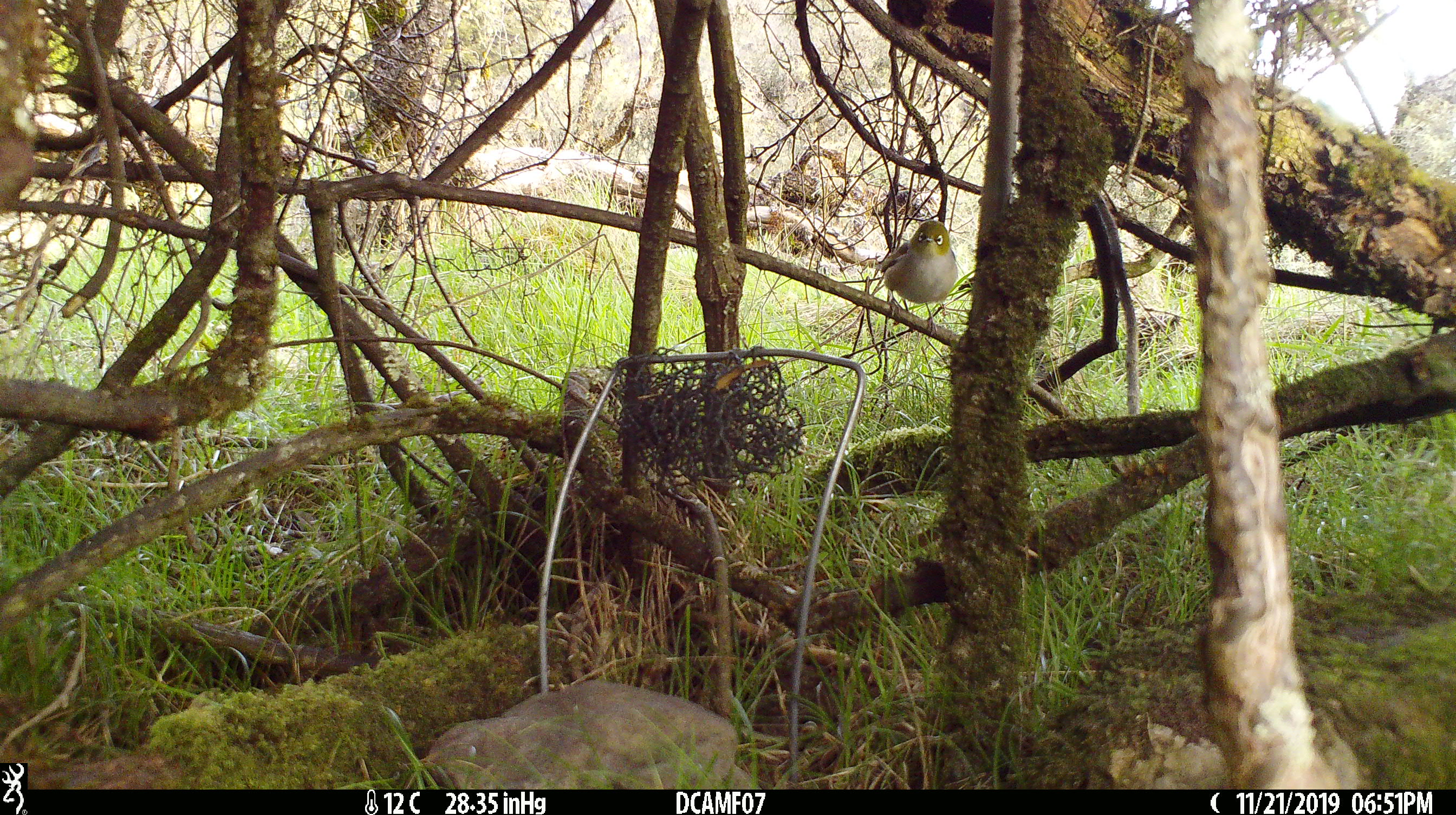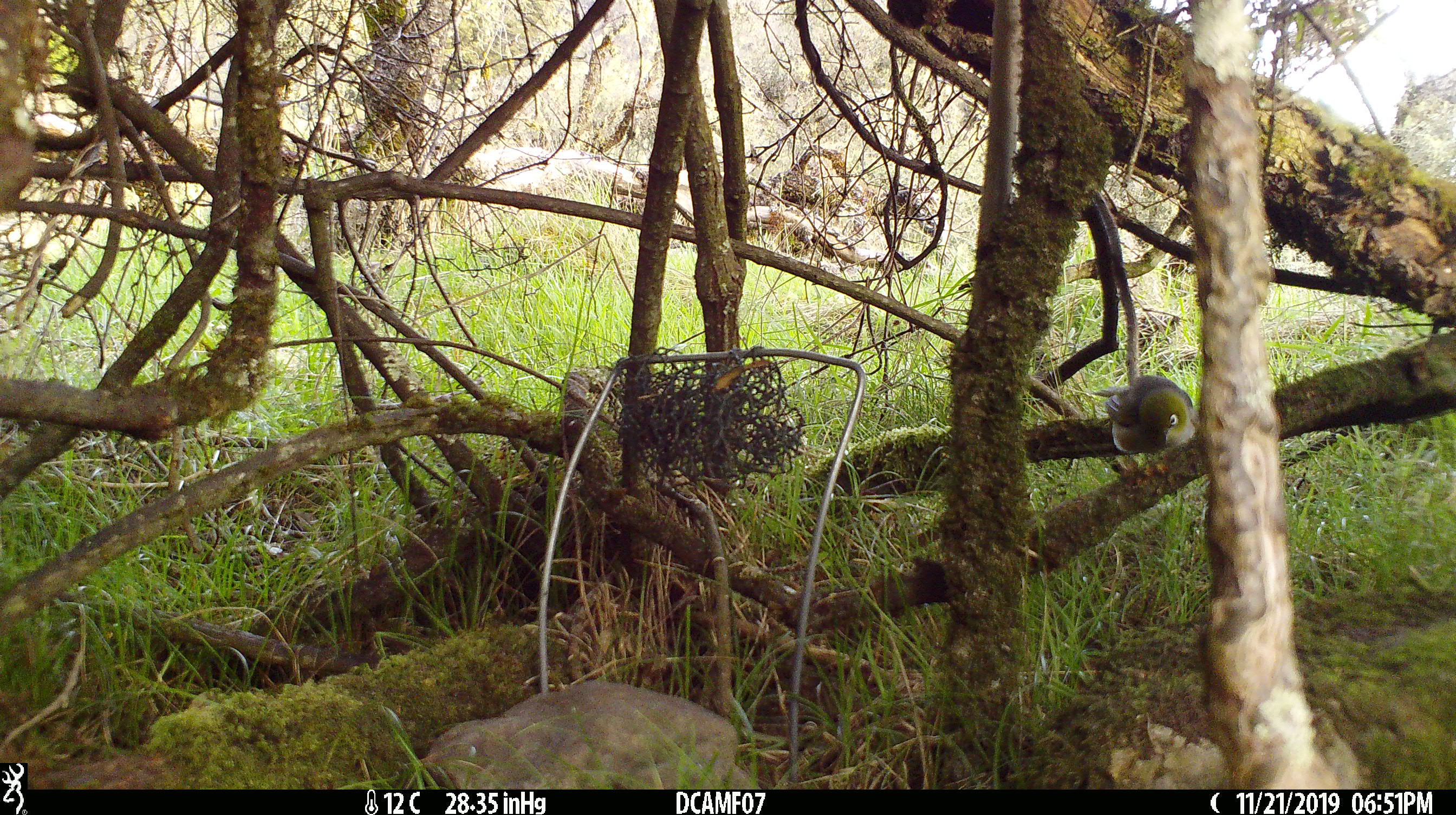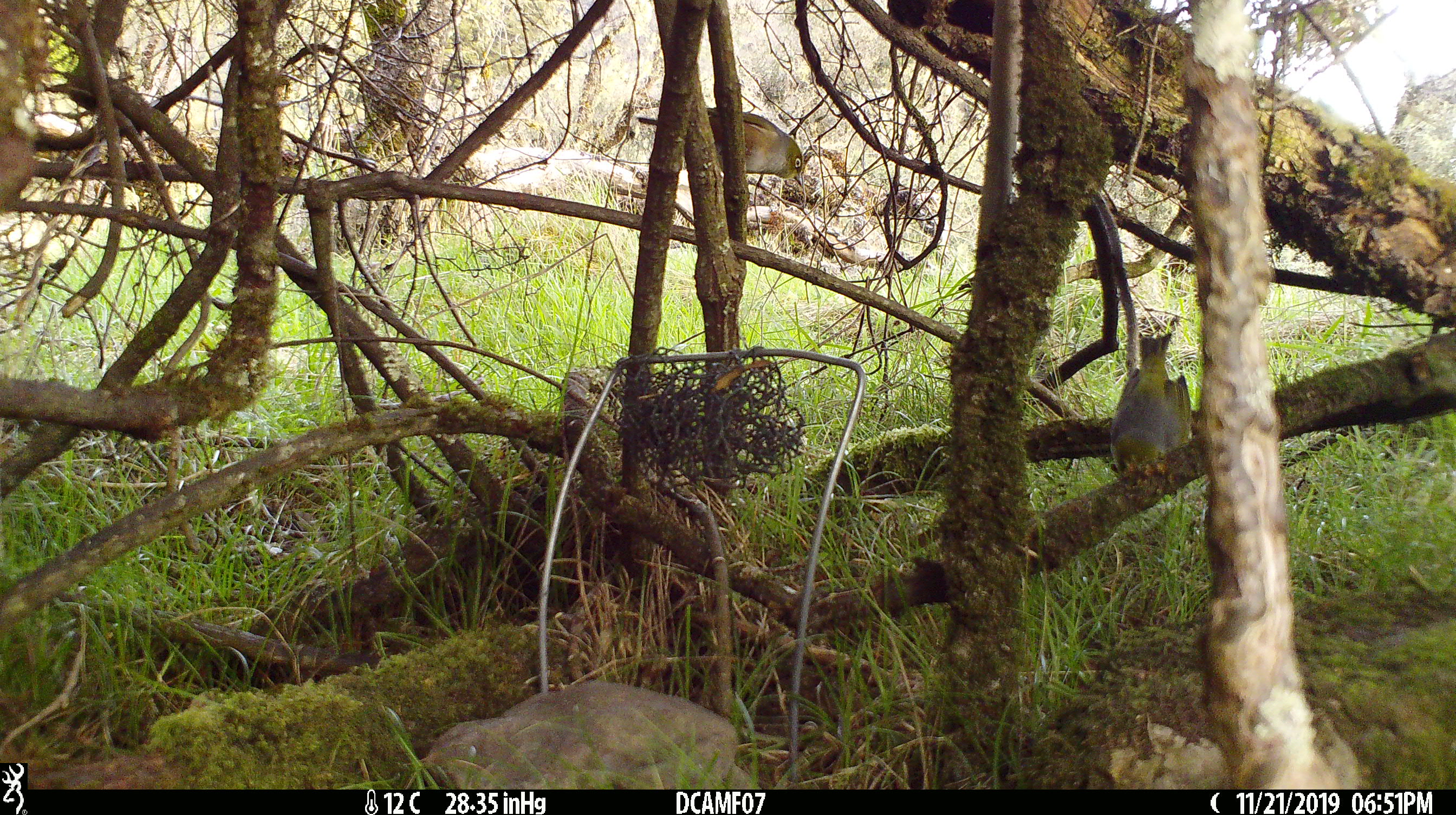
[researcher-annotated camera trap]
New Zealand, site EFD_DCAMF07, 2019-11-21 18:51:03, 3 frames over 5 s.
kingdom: Animalia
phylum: Chordata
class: Aves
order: Passeriformes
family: Zosteropidae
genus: Zosterops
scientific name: Zosterops lateralis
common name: silvereye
Silvereye (Zosterops lateralis).